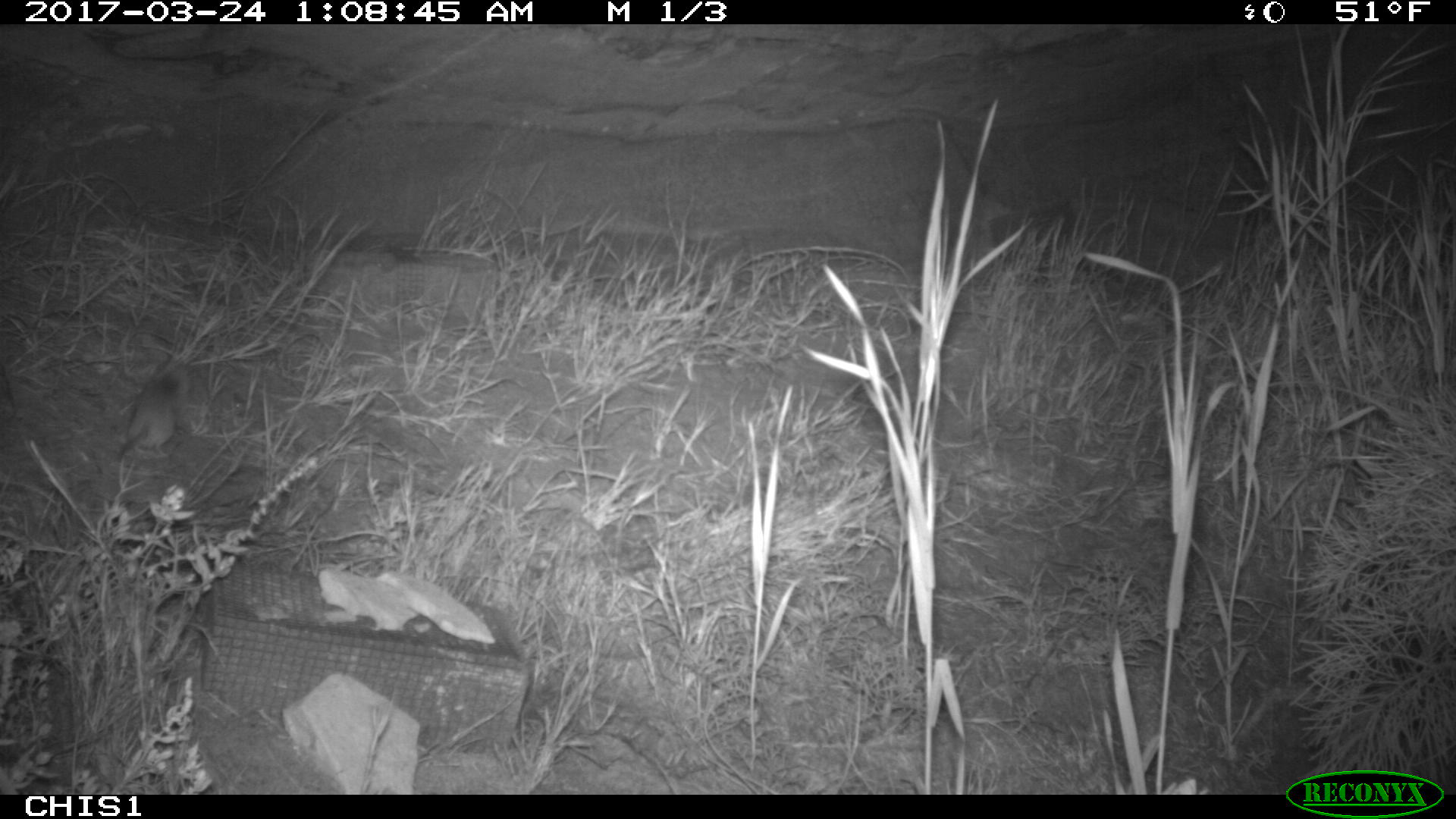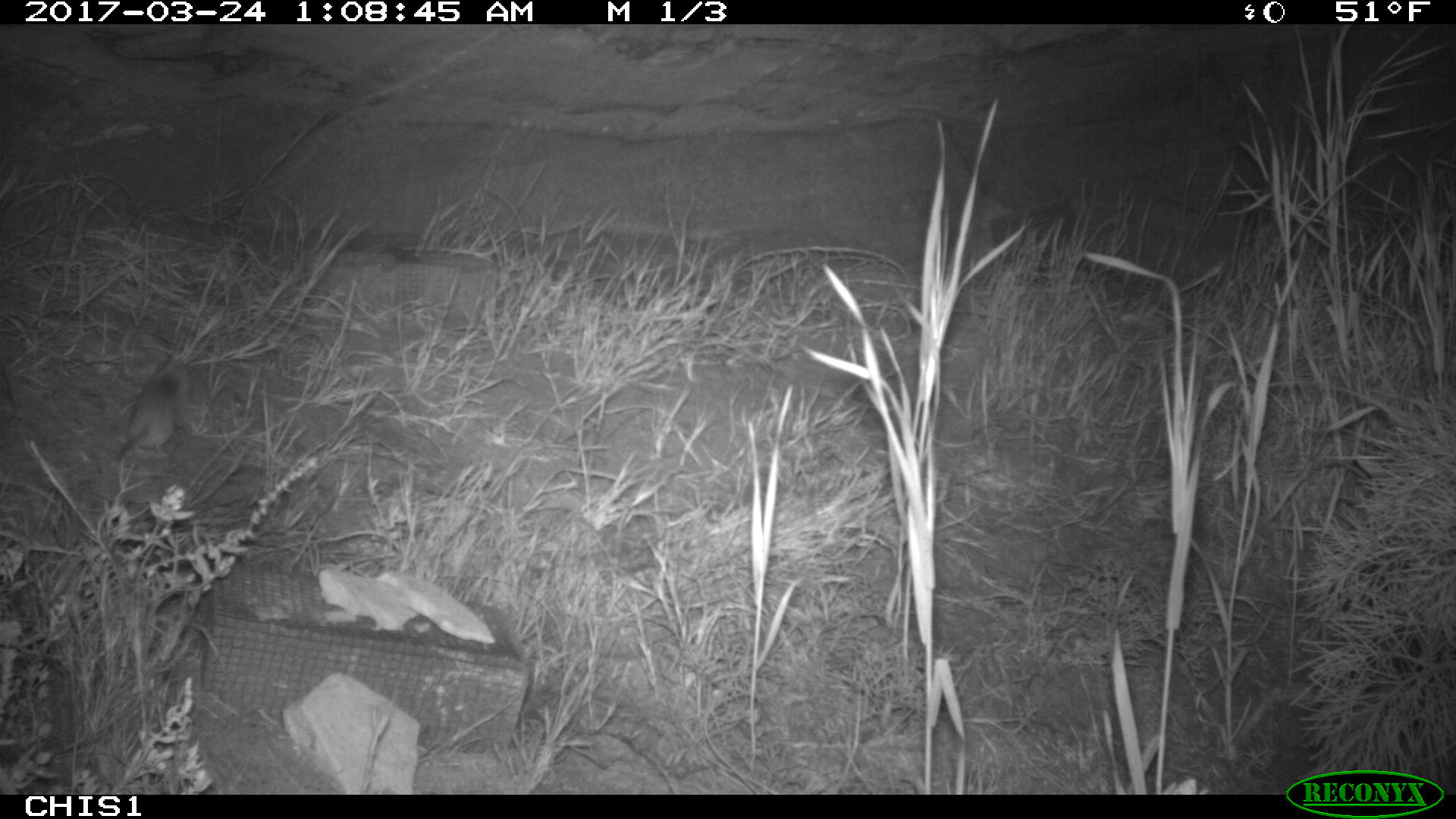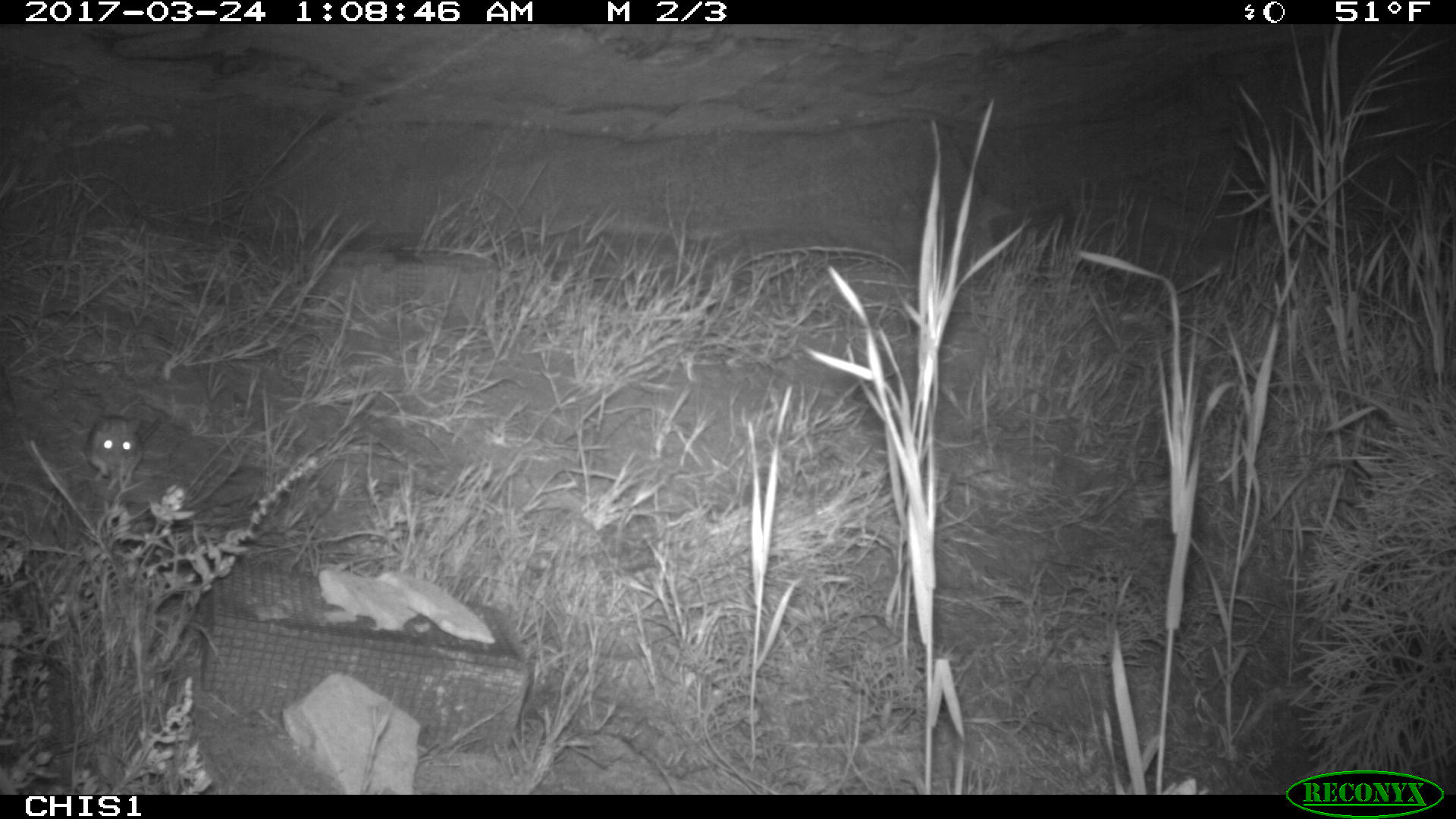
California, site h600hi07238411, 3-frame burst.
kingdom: Animalia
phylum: Chordata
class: Mammalia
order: Rodentia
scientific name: Rodentia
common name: rodent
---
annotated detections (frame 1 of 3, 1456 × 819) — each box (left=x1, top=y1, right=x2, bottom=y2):
rodent: (left=113, top=367, right=190, bottom=466)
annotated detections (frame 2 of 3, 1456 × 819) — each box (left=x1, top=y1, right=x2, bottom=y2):
rodent: (left=111, top=372, right=174, bottom=476)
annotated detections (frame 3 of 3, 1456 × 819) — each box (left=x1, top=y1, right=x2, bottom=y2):
rodent: (left=83, top=413, right=143, bottom=481)